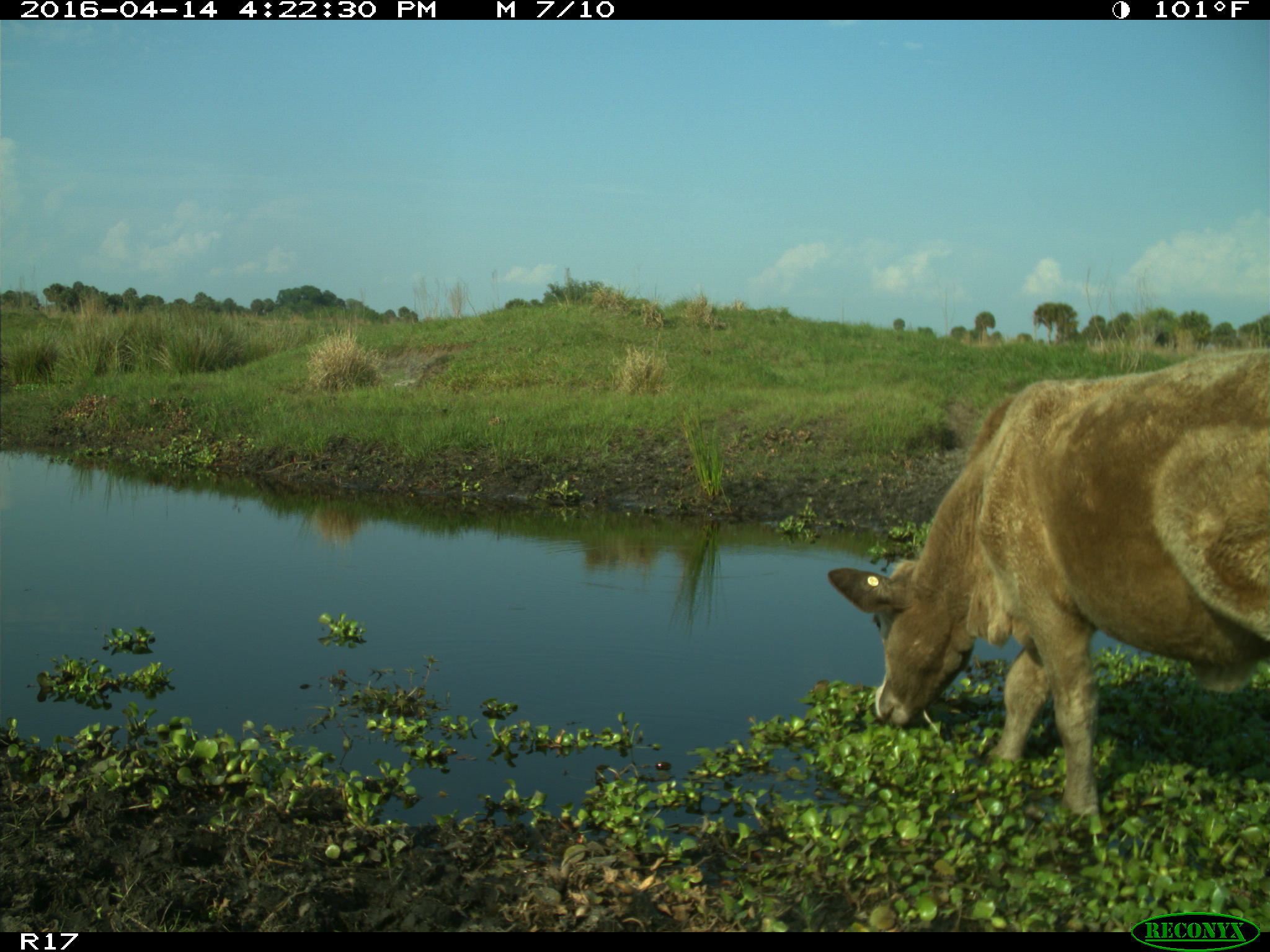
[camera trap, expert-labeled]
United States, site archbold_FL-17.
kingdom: Animalia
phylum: Chordata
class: Mammalia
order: Artiodactyla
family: Bovidae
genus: Bos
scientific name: Bos taurus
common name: domestic cow